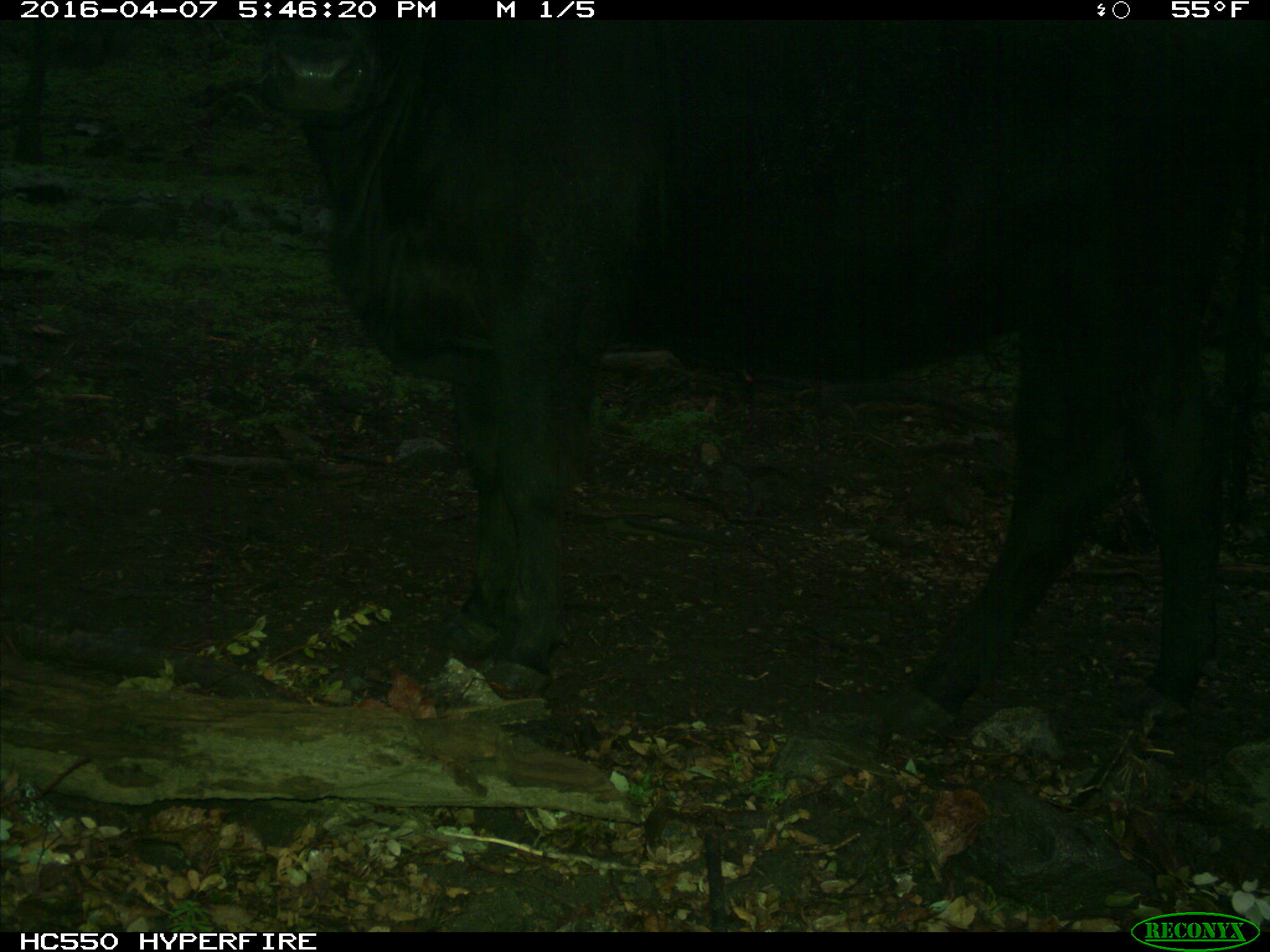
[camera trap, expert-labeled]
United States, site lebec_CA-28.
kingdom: Animalia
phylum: Chordata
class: Mammalia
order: Artiodactyla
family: Bovidae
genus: Bos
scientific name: Bos taurus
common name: domestic cow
Bos taurus (domestic cow).